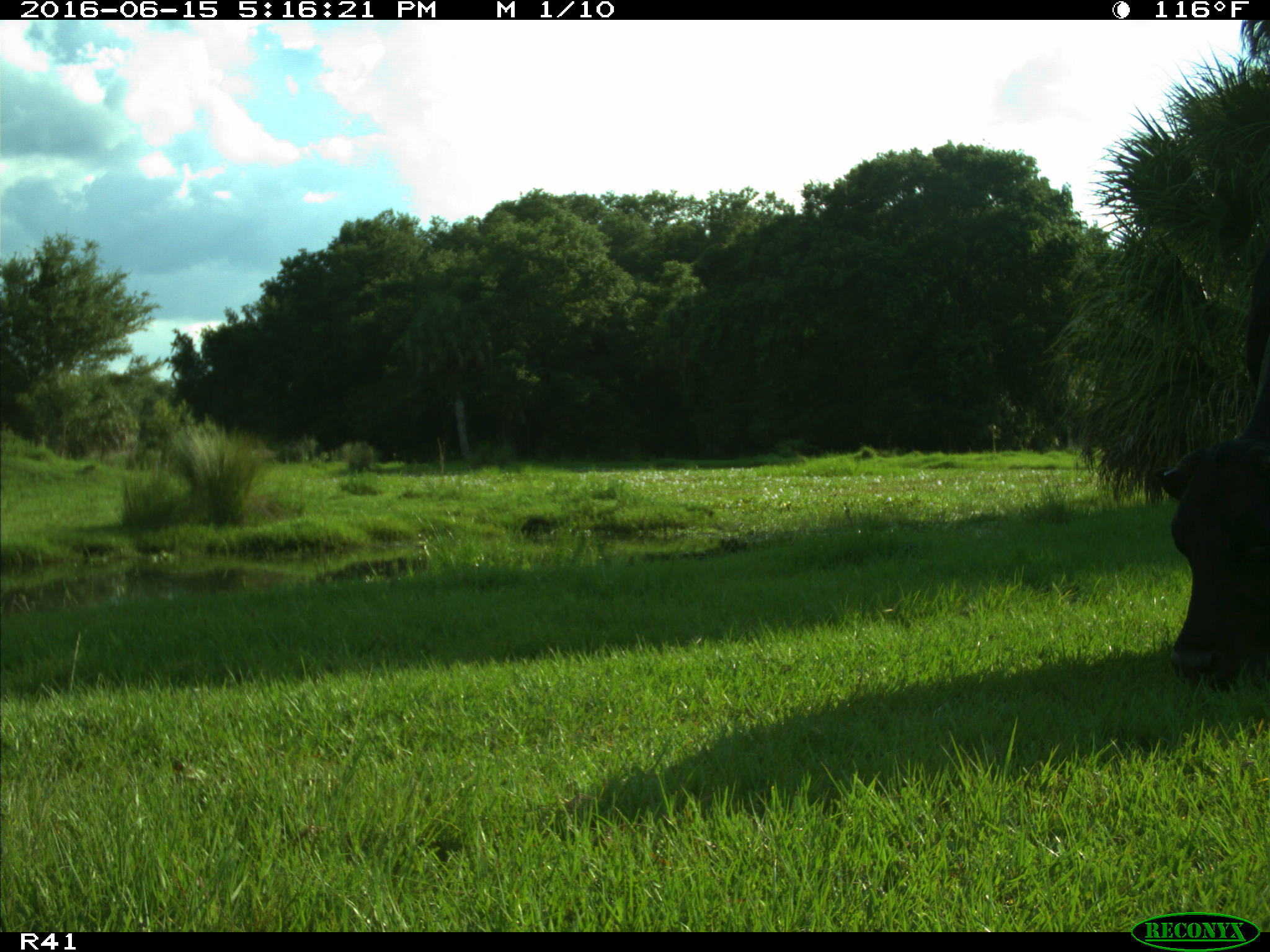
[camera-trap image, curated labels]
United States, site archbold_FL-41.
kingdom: Animalia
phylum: Chordata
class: Mammalia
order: Artiodactyla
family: Bovidae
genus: Bos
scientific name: Bos taurus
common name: domestic cow